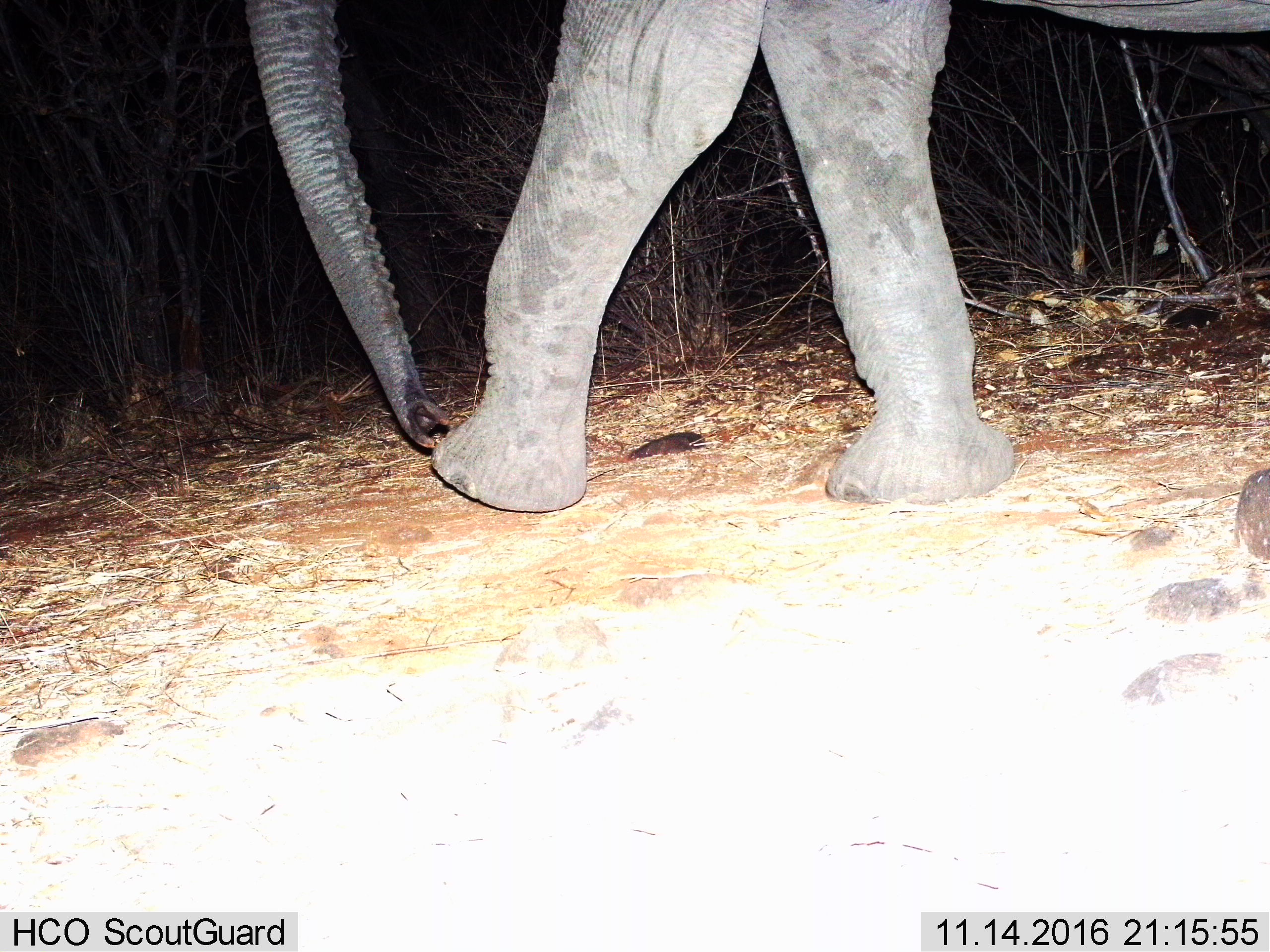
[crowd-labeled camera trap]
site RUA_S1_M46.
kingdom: Animalia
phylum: Chordata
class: Mammalia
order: Proboscidea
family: Elephantidae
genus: Loxodonta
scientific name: Loxodonta africana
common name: african bush elephant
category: elephant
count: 1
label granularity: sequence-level